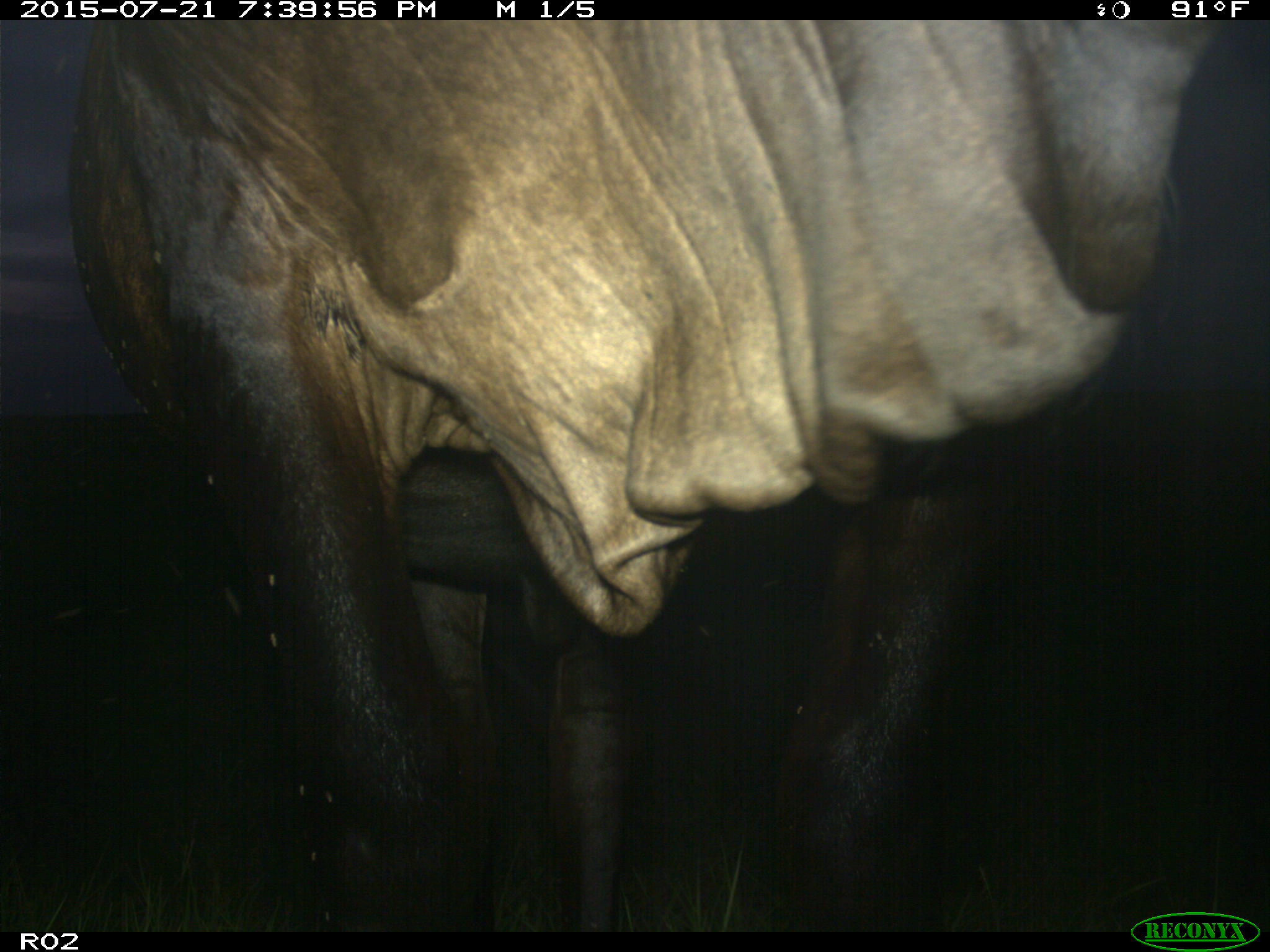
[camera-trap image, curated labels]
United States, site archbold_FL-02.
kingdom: Animalia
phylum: Chordata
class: Mammalia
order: Artiodactyla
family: Bovidae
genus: Bos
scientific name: Bos taurus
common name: domestic cow